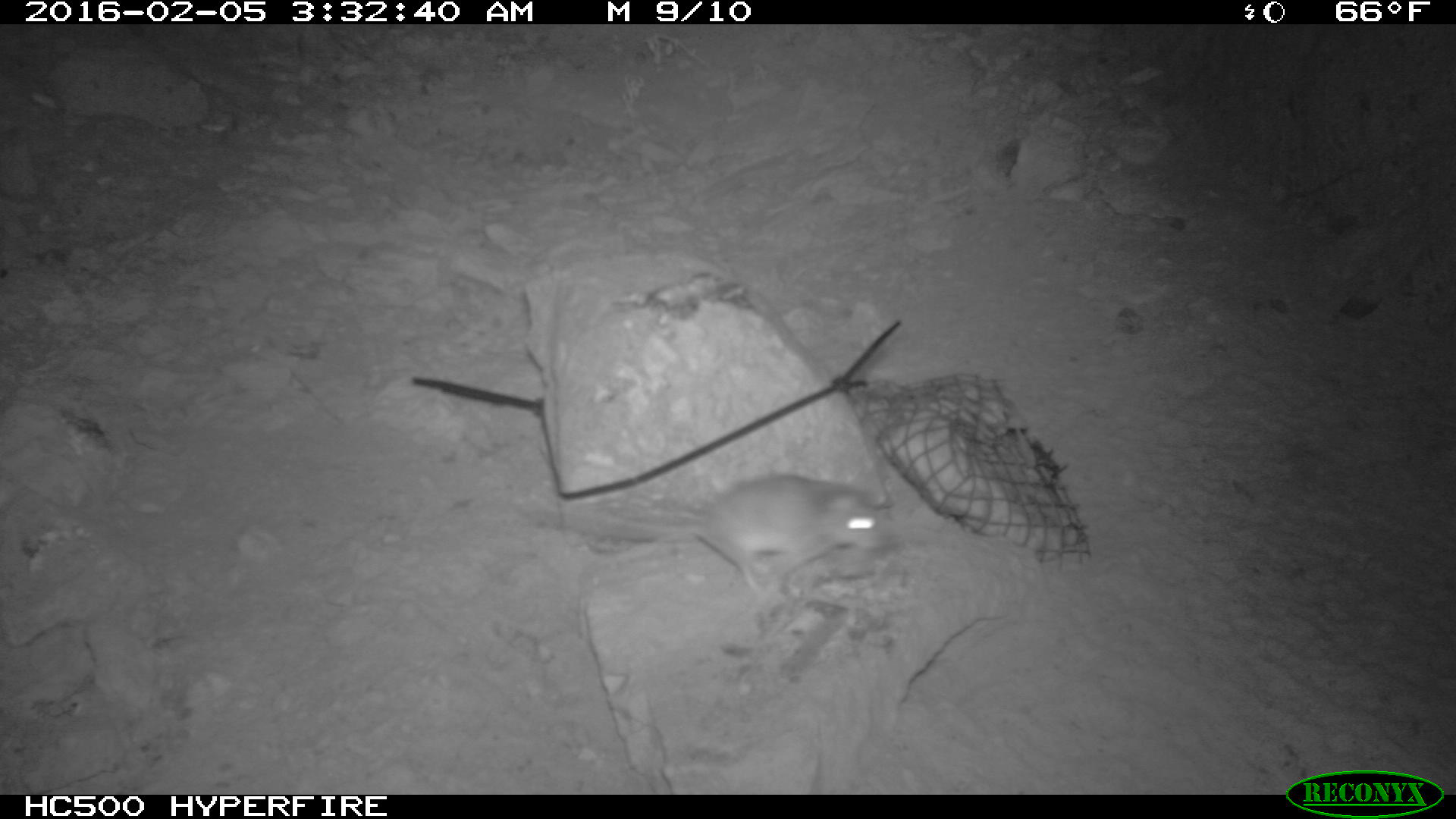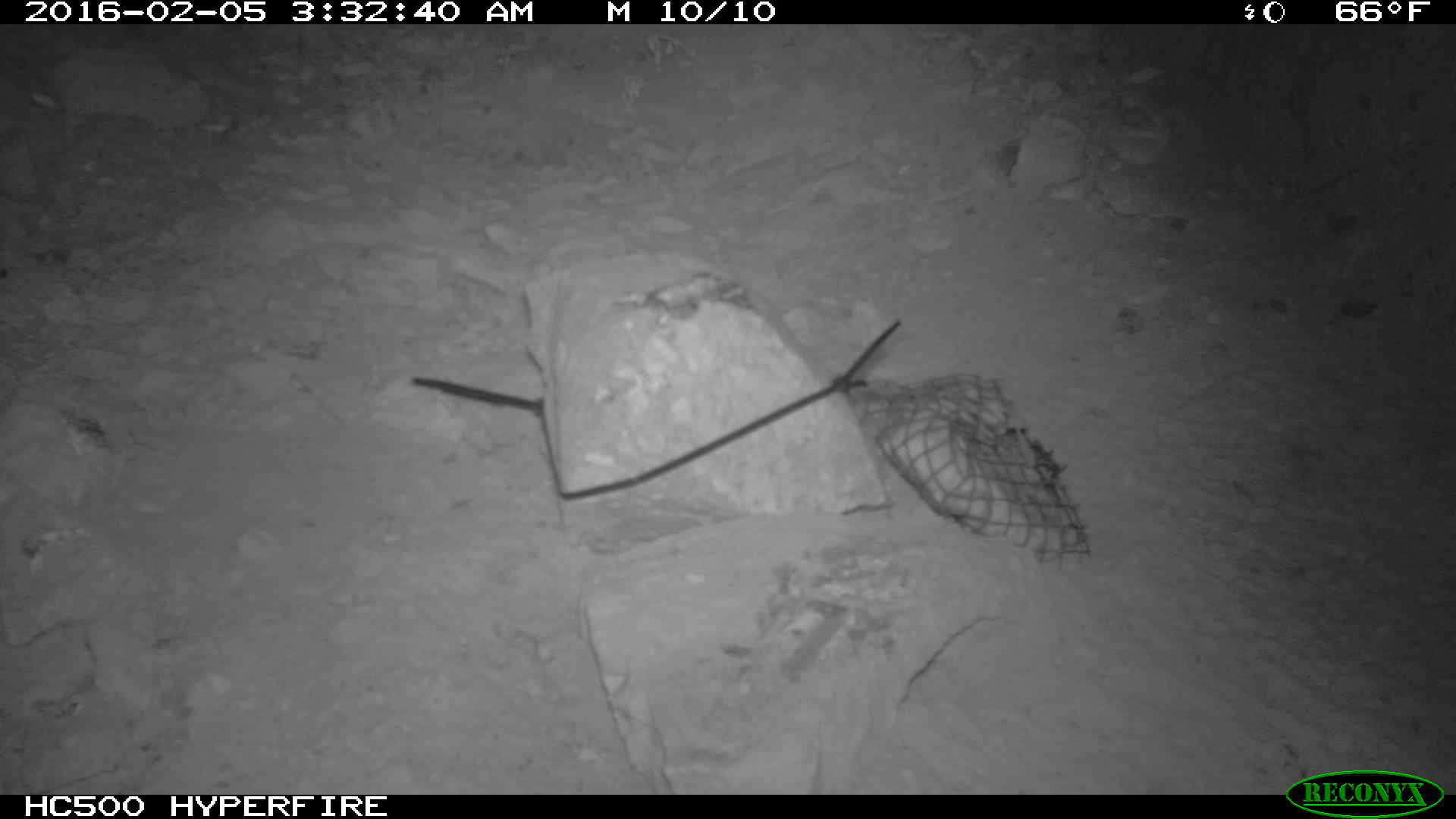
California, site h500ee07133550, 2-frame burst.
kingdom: Animalia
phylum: Chordata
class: Mammalia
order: Rodentia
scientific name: Rodentia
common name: rodent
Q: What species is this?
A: Rodent (Rodentia).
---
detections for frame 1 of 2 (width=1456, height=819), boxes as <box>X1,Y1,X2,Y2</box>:
rodent: <box>506,472,902,600</box>